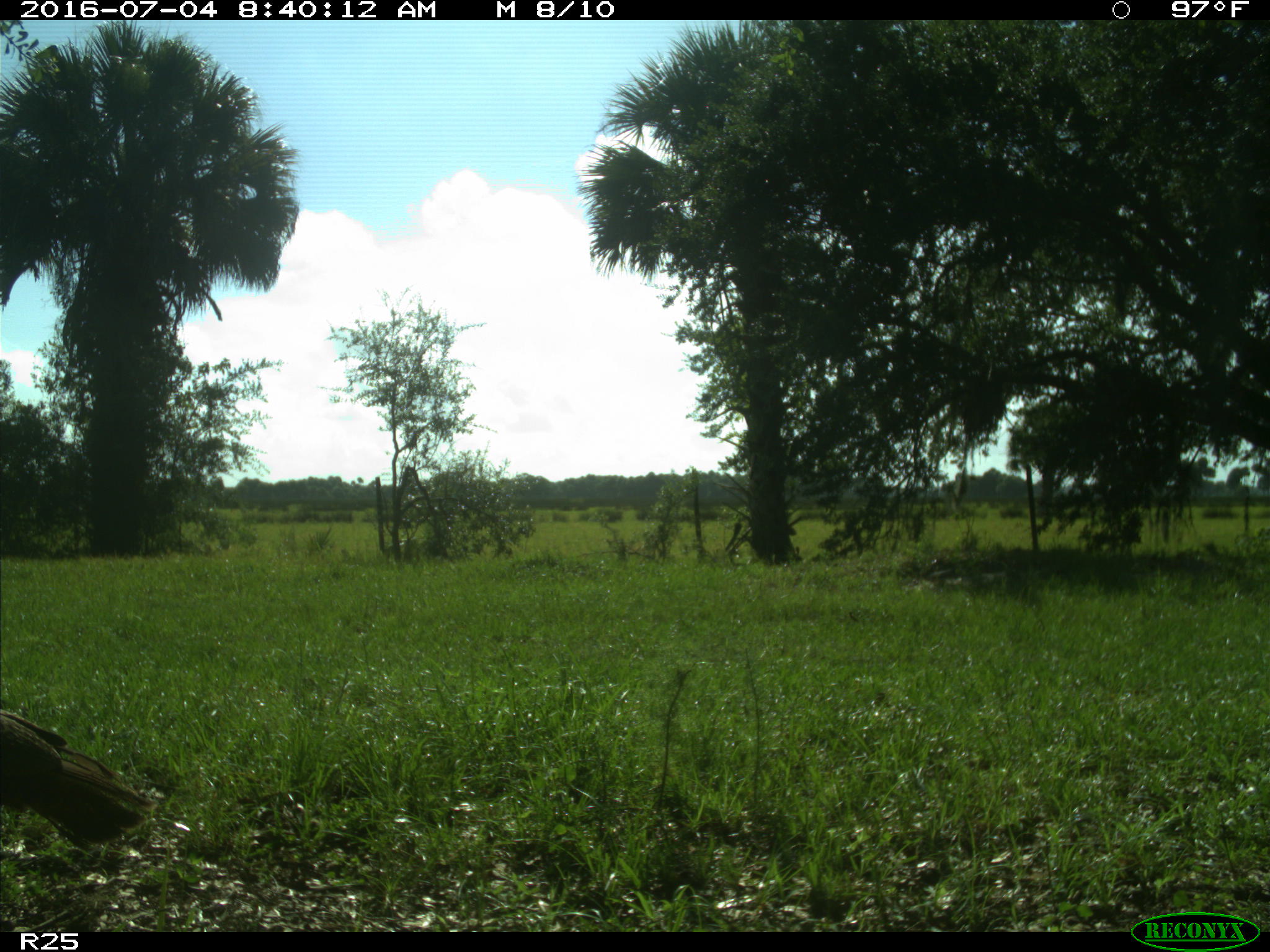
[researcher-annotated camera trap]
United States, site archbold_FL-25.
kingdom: Animalia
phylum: Chordata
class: Aves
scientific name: Aves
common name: birds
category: unidentified bird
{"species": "unidentified bird (birds) (Aves)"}